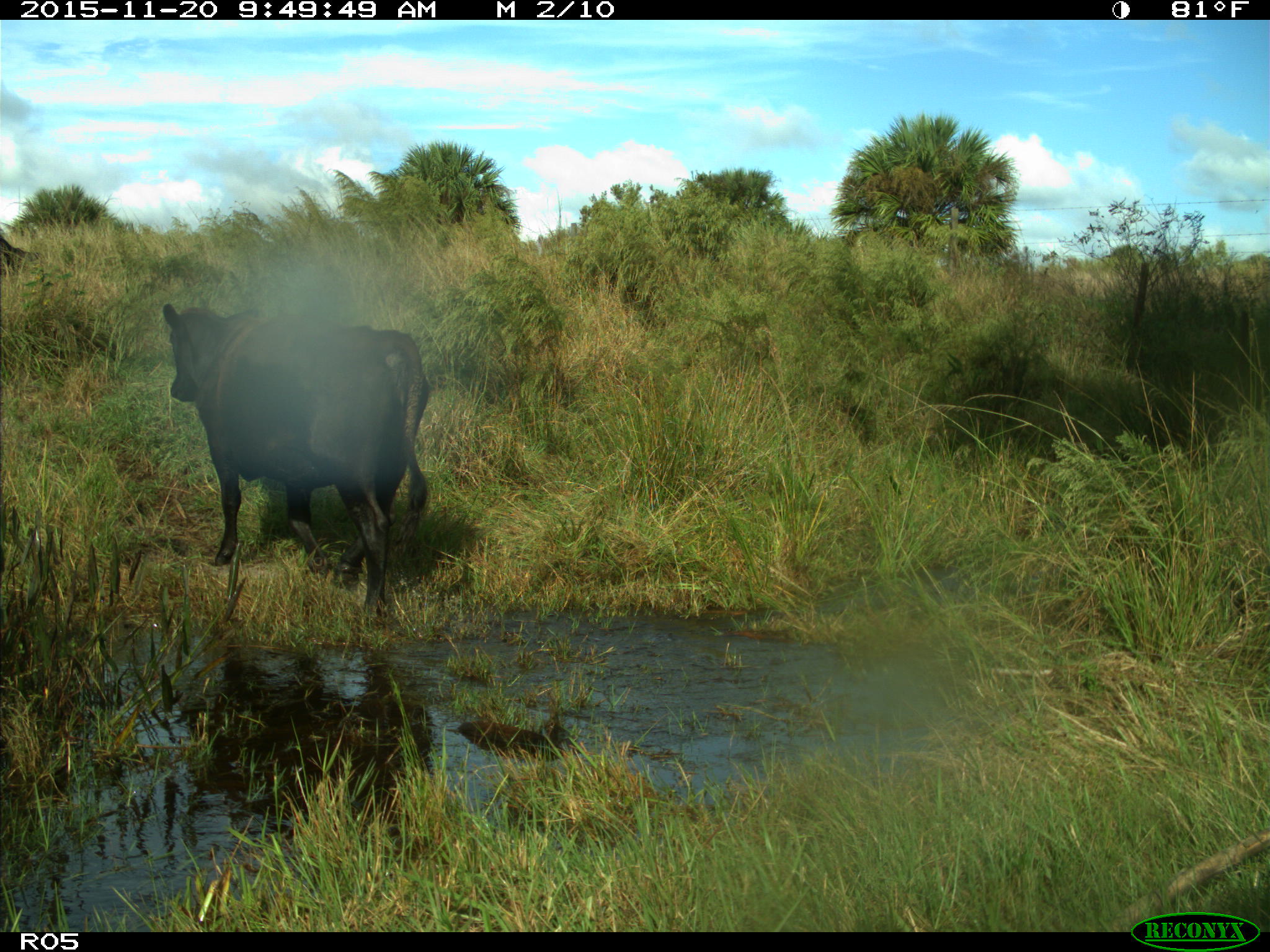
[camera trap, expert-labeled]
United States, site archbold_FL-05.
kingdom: Animalia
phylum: Chordata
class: Mammalia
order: Artiodactyla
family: Bovidae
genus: Bos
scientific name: Bos taurus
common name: domestic cow